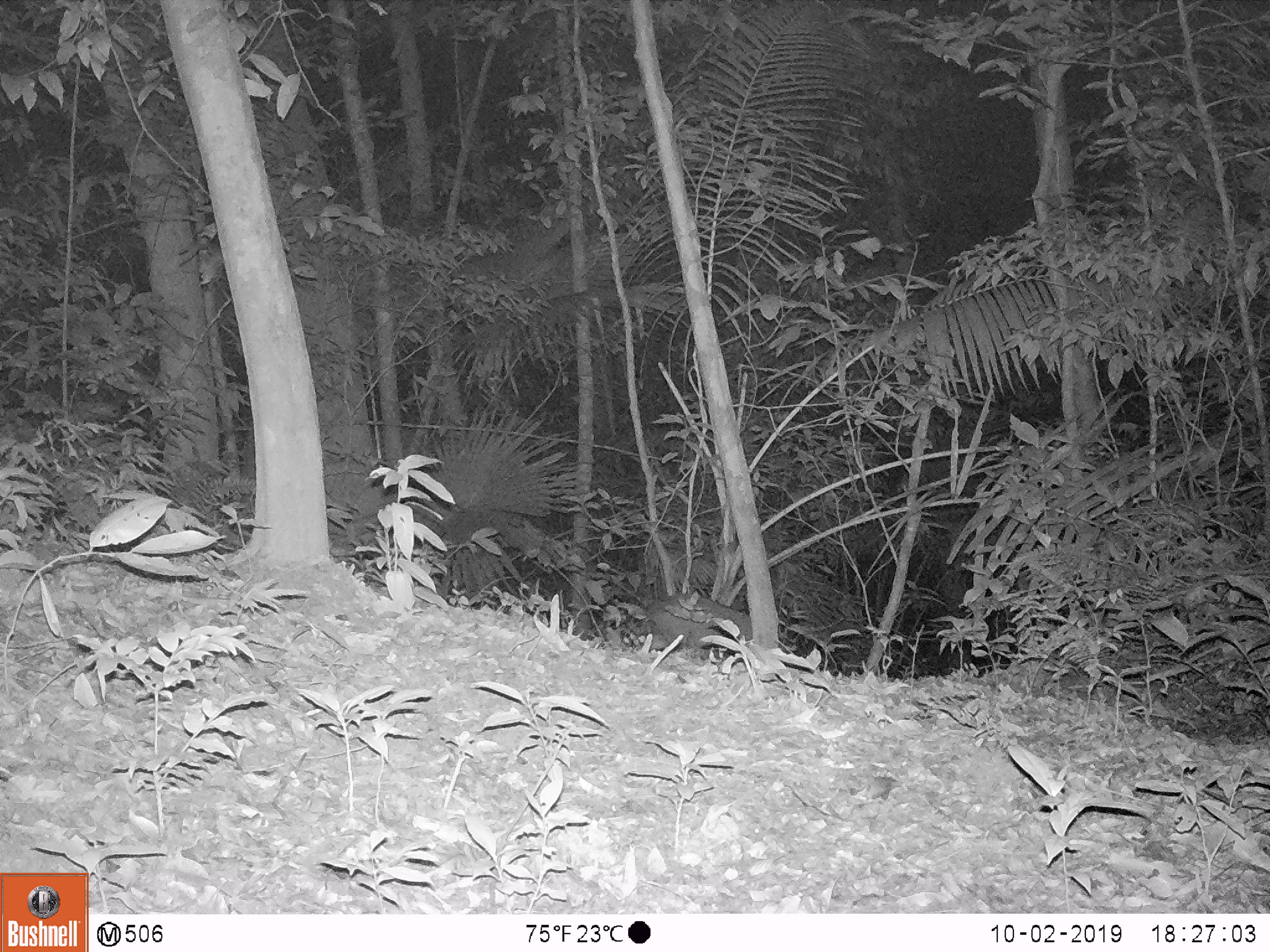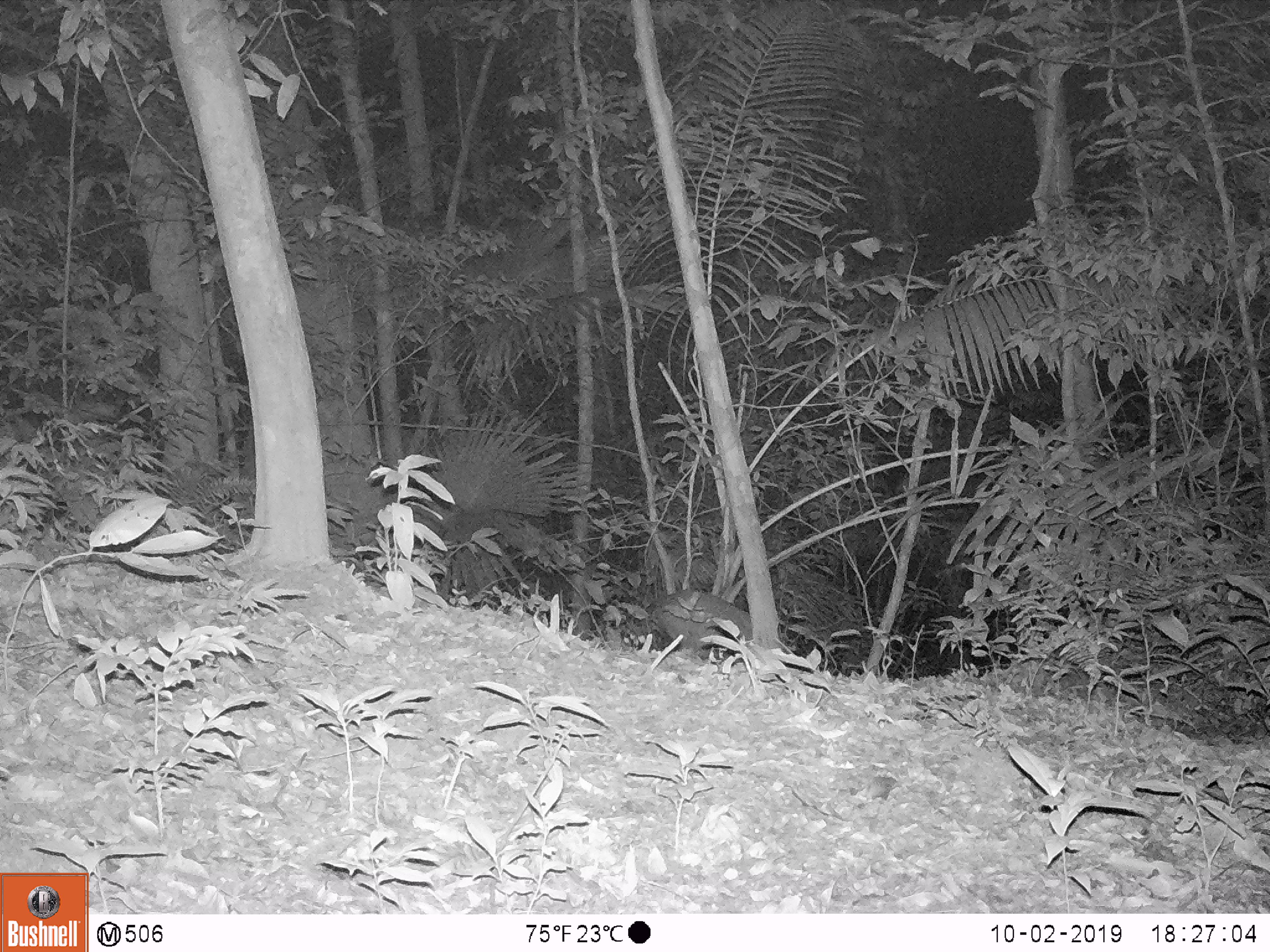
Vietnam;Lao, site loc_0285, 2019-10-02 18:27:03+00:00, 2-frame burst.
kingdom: Animalia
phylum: Chordata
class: Mammalia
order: Artiodactyla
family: Suidae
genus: Sus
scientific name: Sus scrofa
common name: eurasian wild pig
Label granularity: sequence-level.